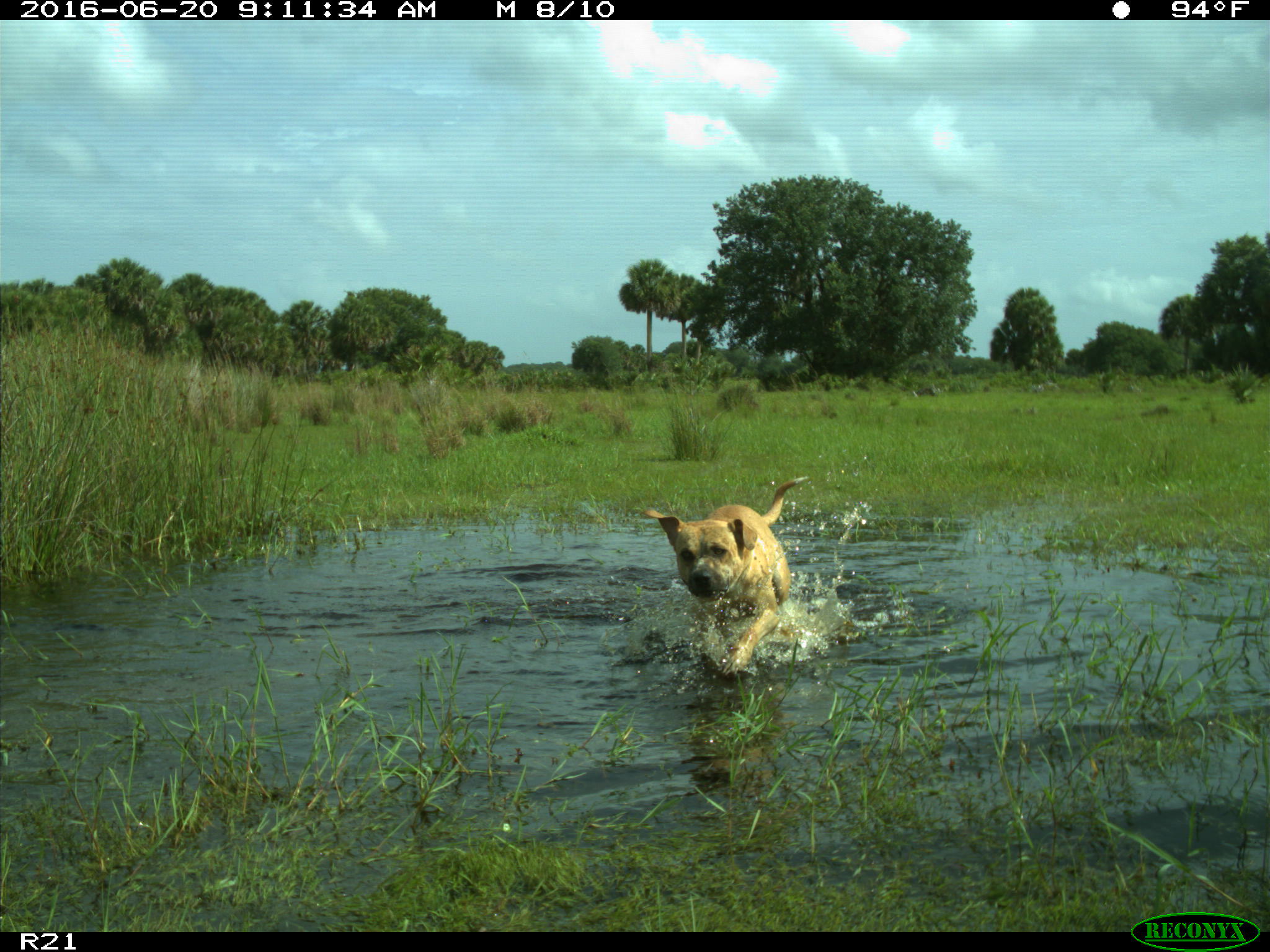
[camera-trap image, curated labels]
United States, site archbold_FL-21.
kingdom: Animalia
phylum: Chordata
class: Mammalia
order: Carnivora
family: Canidae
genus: Canis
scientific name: Canis familiaris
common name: domestic dog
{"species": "Canis familiaris (domestic dog)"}